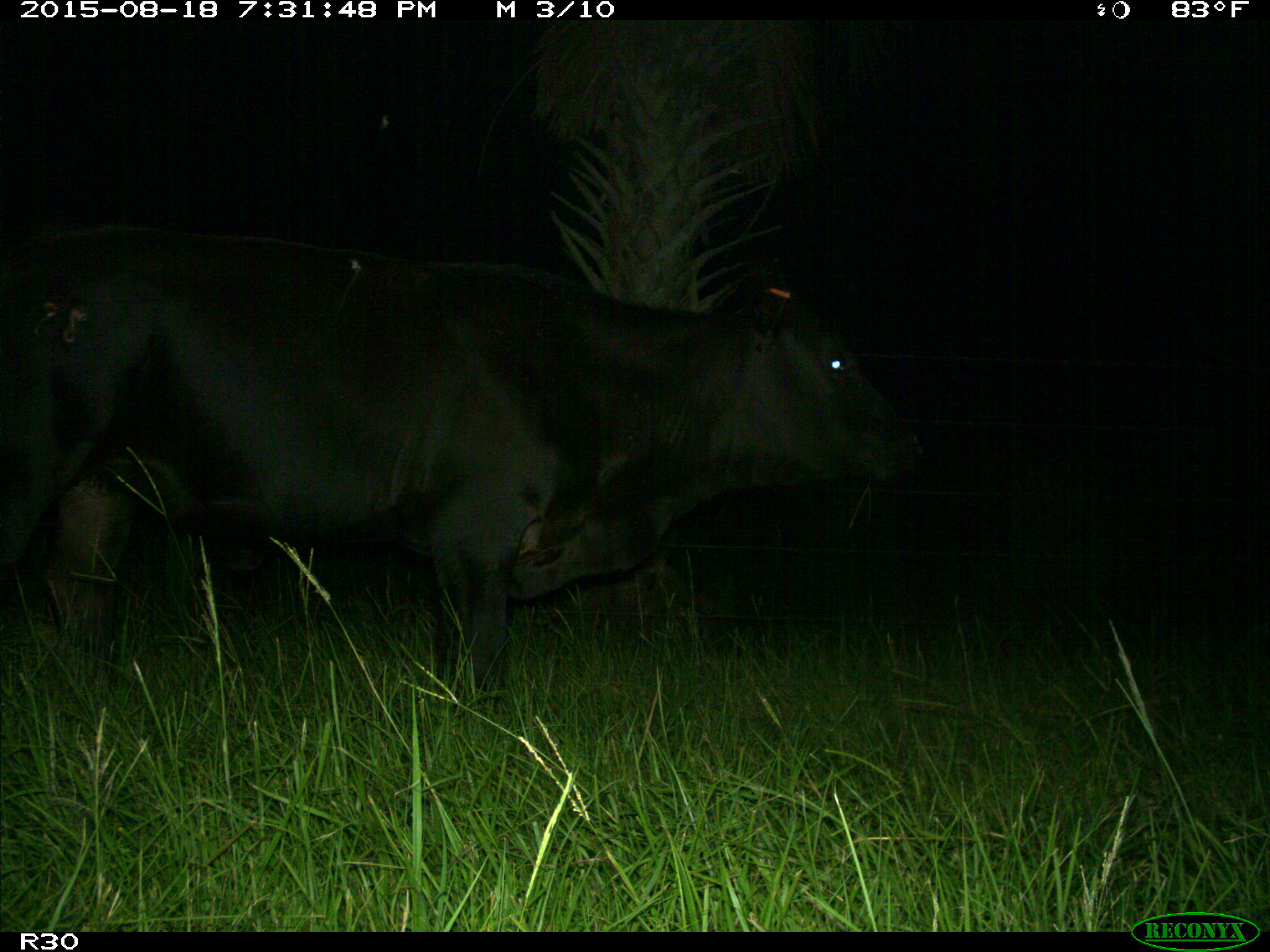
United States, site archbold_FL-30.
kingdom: Animalia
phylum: Chordata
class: Mammalia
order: Artiodactyla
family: Bovidae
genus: Bos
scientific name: Bos taurus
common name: domestic cow